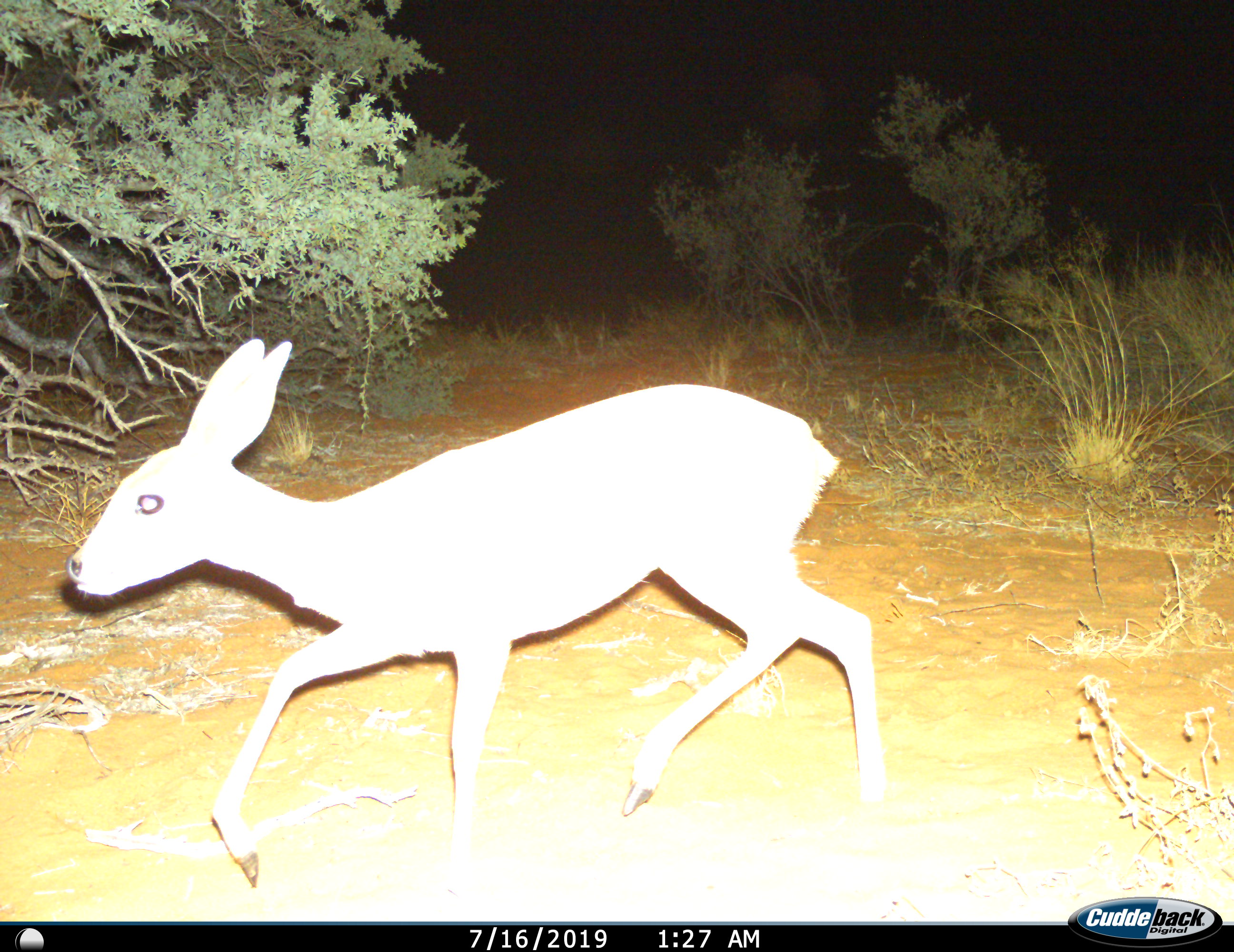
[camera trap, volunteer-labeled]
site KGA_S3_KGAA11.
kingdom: Animalia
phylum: Chordata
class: Mammalia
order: Artiodactyla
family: Bovidae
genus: Raphicerus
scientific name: Raphicerus campestris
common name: steenbok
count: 1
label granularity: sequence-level